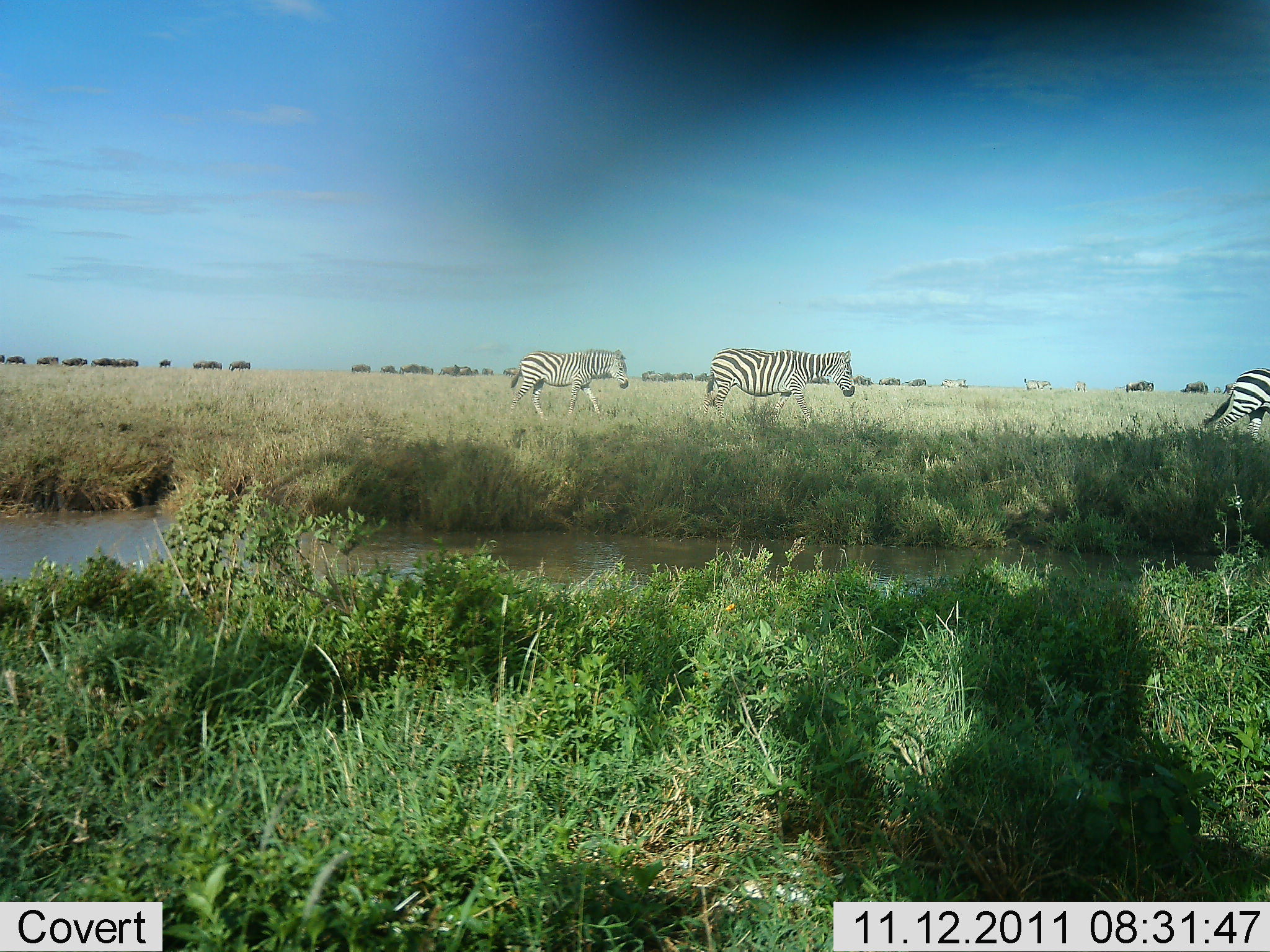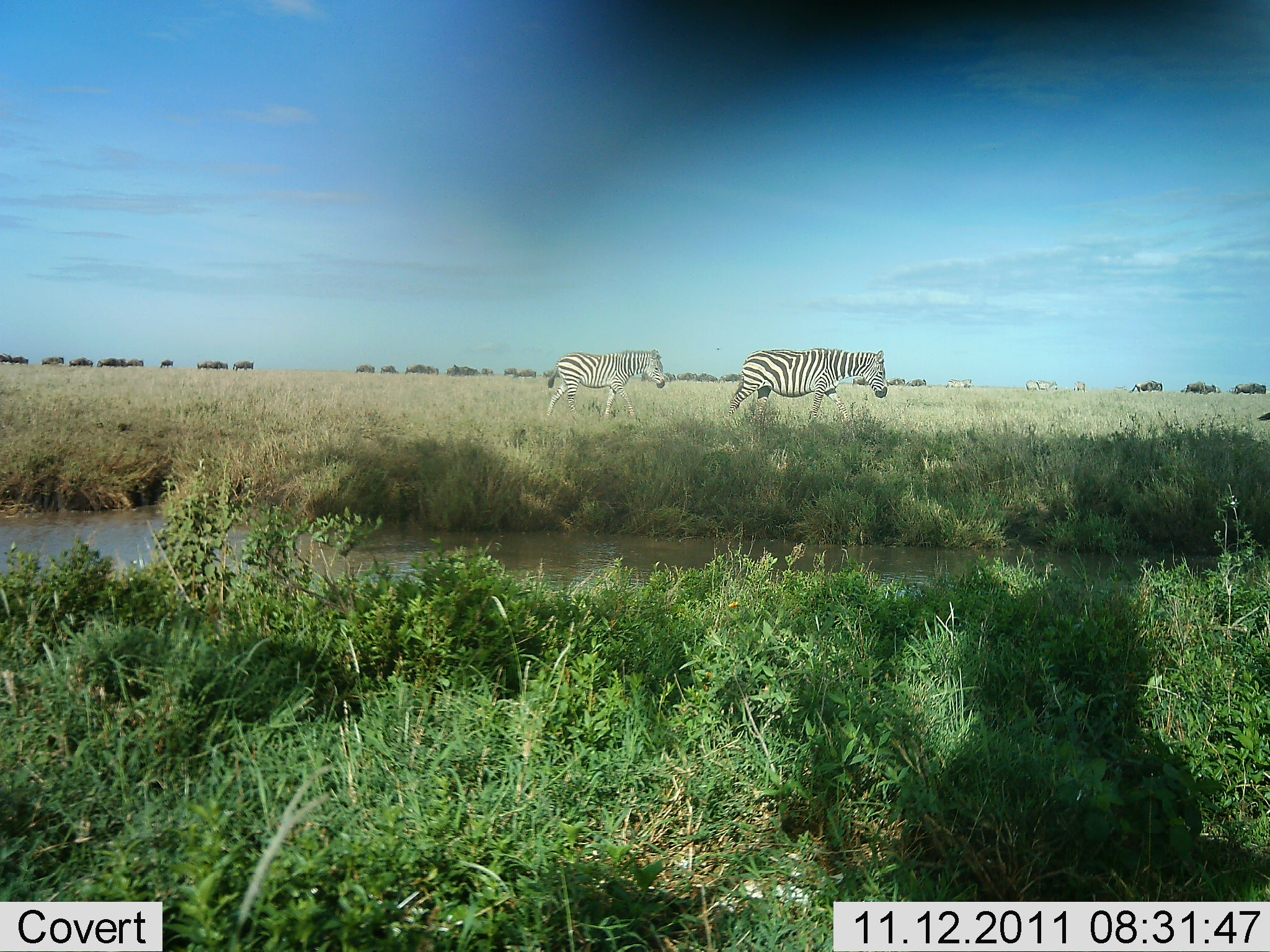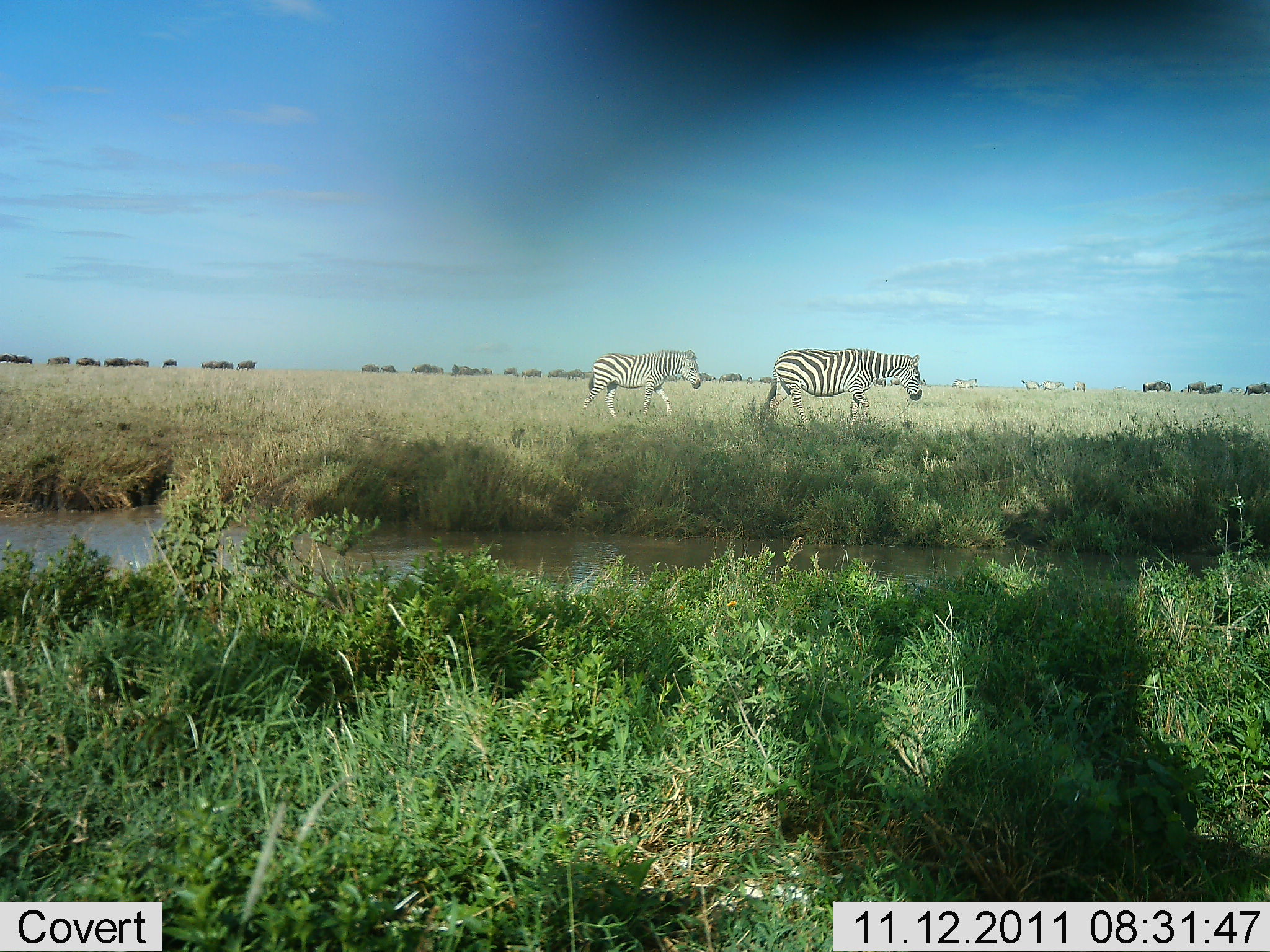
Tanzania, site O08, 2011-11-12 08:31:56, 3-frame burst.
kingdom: Animalia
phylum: Chordata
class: Mammalia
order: Perissodactyla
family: Equidae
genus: Equus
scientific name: Equus quagga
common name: plains zebra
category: zebra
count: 3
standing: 6%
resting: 0%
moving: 100%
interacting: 0%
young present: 12%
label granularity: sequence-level